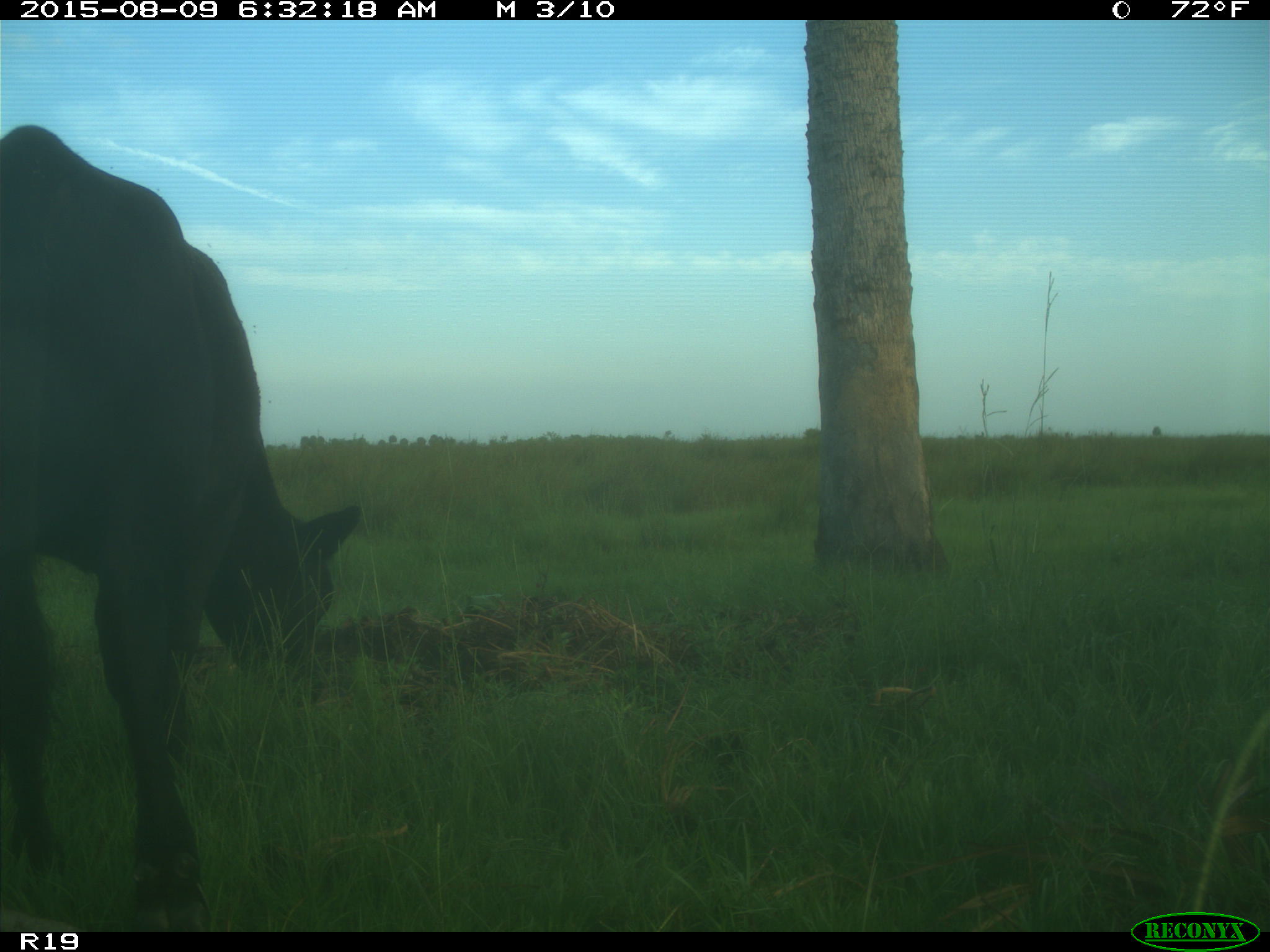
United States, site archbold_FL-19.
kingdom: Animalia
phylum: Chordata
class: Mammalia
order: Artiodactyla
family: Bovidae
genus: Bos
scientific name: Bos taurus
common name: domestic cow